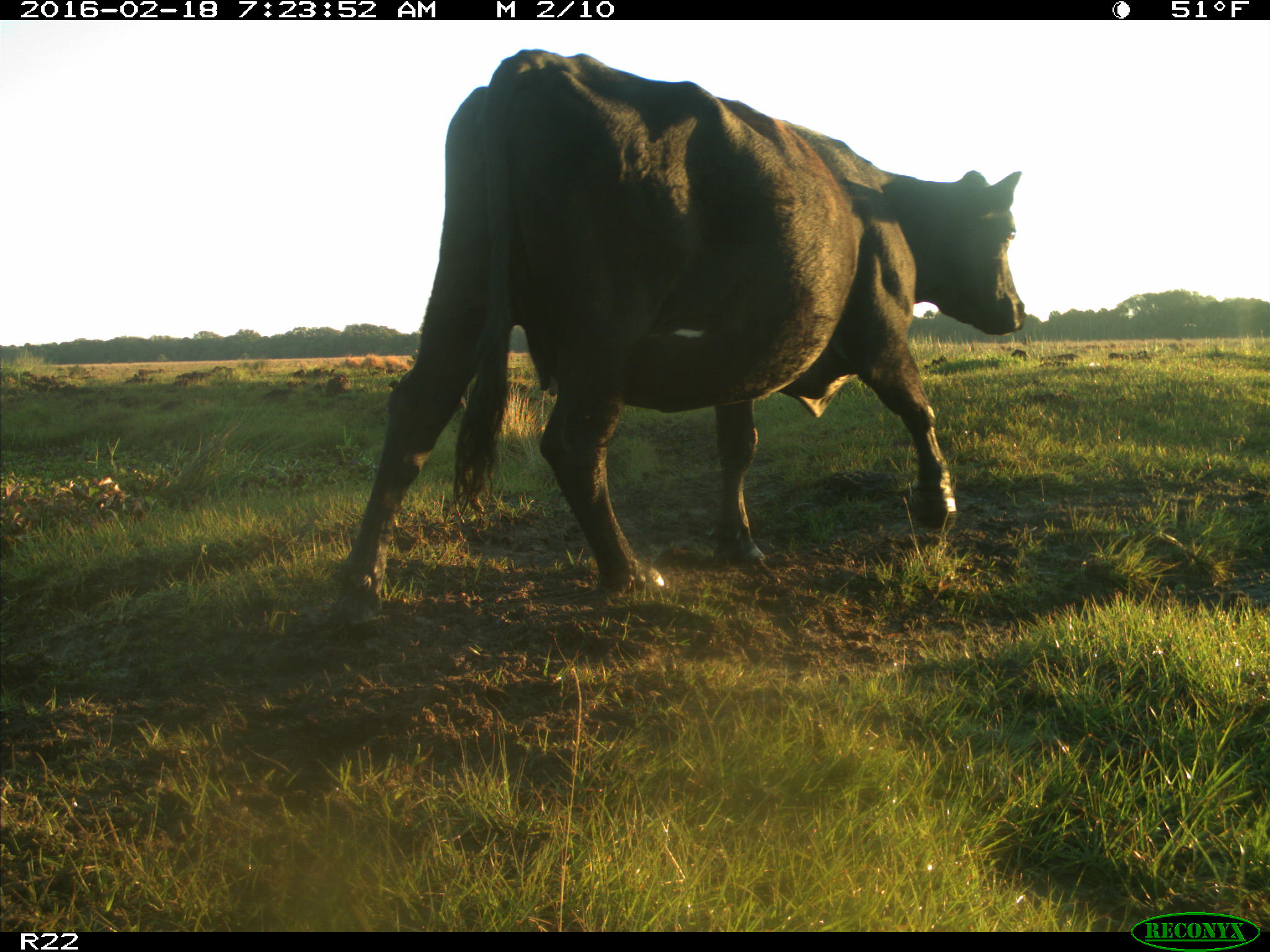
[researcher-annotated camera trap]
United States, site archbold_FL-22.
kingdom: Animalia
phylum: Chordata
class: Mammalia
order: Artiodactyla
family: Bovidae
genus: Bos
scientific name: Bos taurus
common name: domestic cow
Bos taurus (domestic cow).